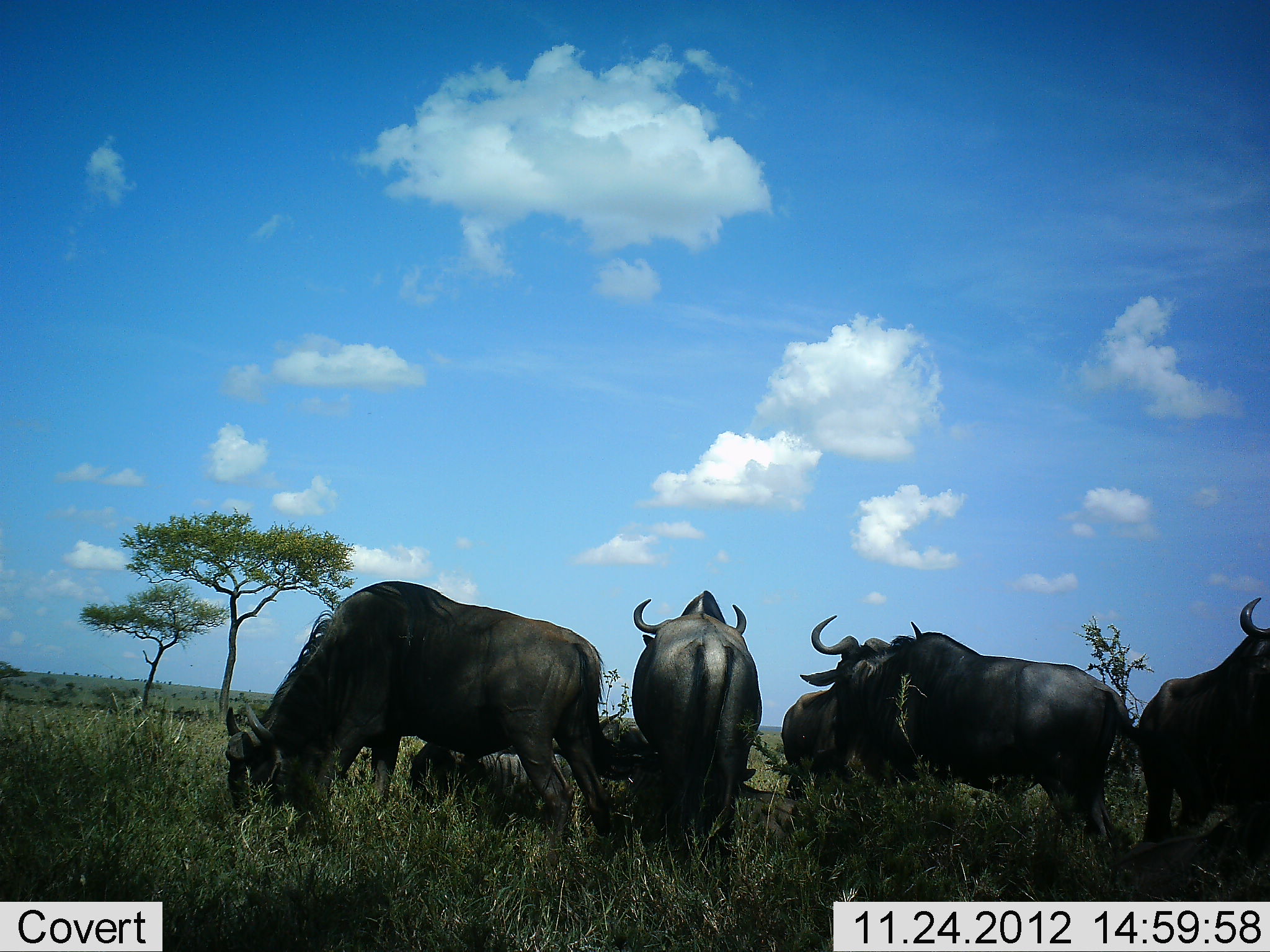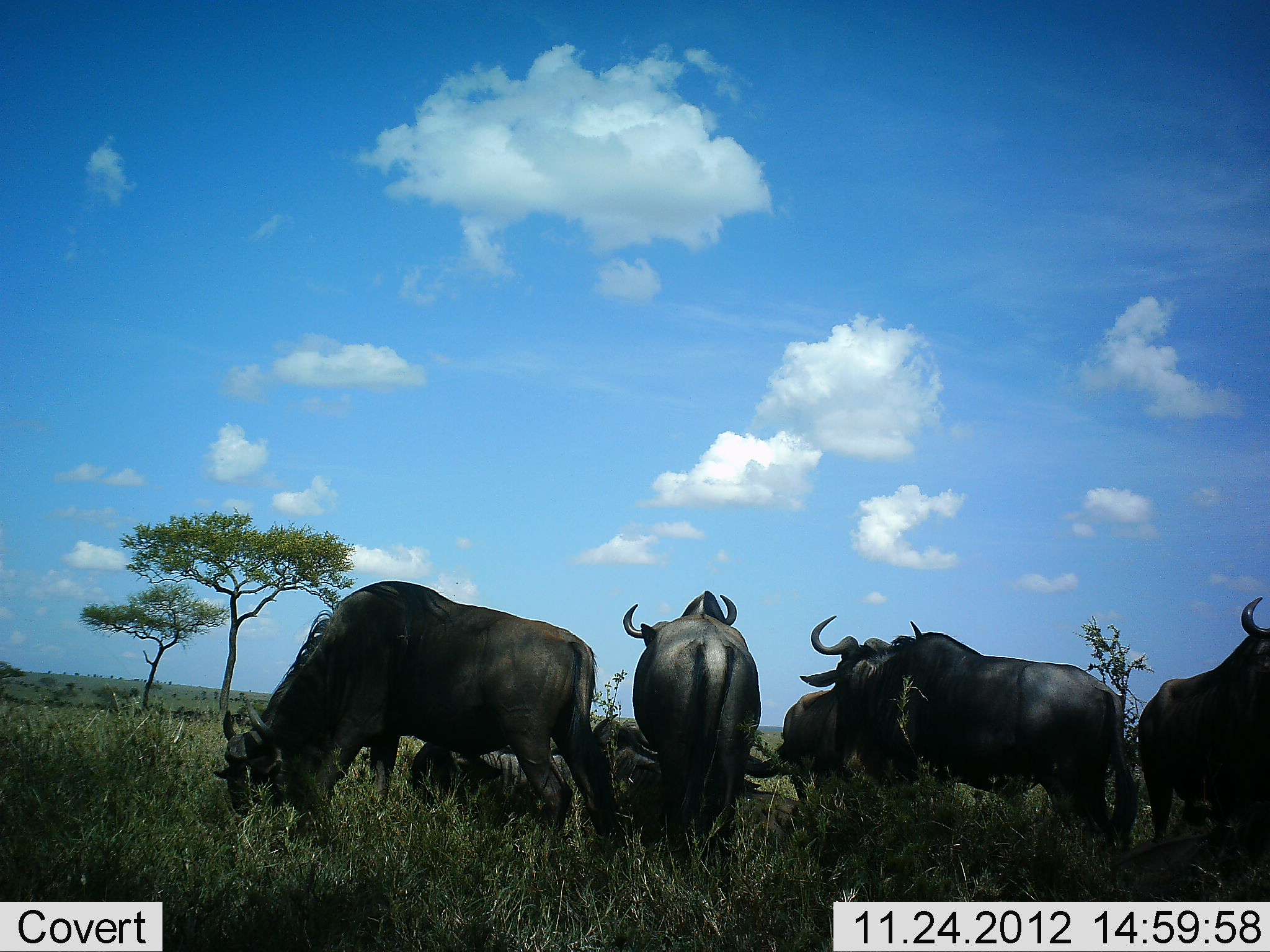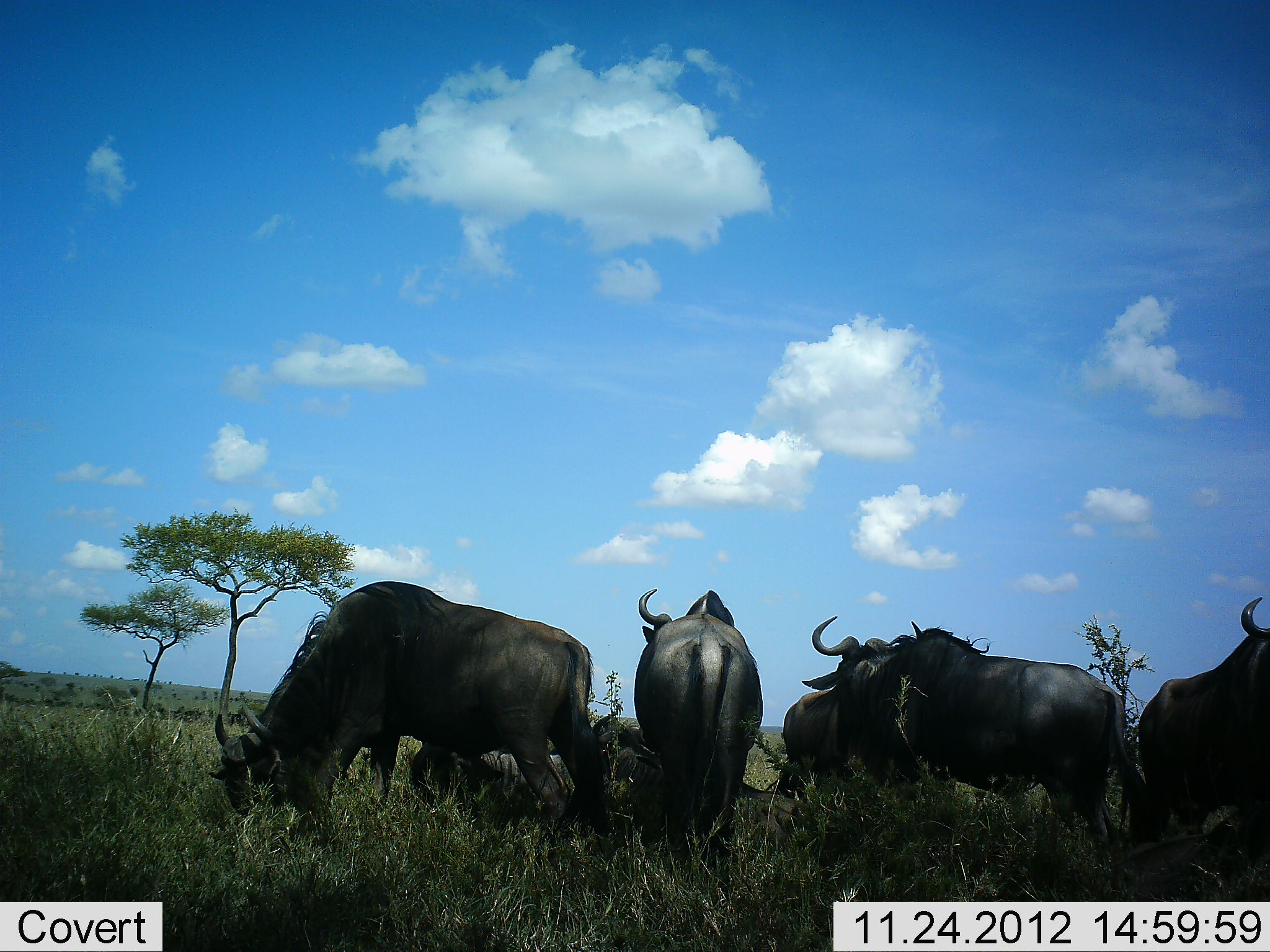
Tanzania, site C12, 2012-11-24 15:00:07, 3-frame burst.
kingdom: Animalia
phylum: Chordata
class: Mammalia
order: Artiodactyla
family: Bovidae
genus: Connochaetes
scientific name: Connochaetes taurinus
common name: blue wildebeest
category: wildebeest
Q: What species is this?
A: Wildebeest (blue wildebeest) (Connochaetes taurinus).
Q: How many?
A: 7.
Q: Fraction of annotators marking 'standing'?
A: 100%.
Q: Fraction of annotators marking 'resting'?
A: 90%.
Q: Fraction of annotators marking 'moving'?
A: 0%.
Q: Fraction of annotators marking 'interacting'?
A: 0%.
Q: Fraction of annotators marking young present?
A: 10%.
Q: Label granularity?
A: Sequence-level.